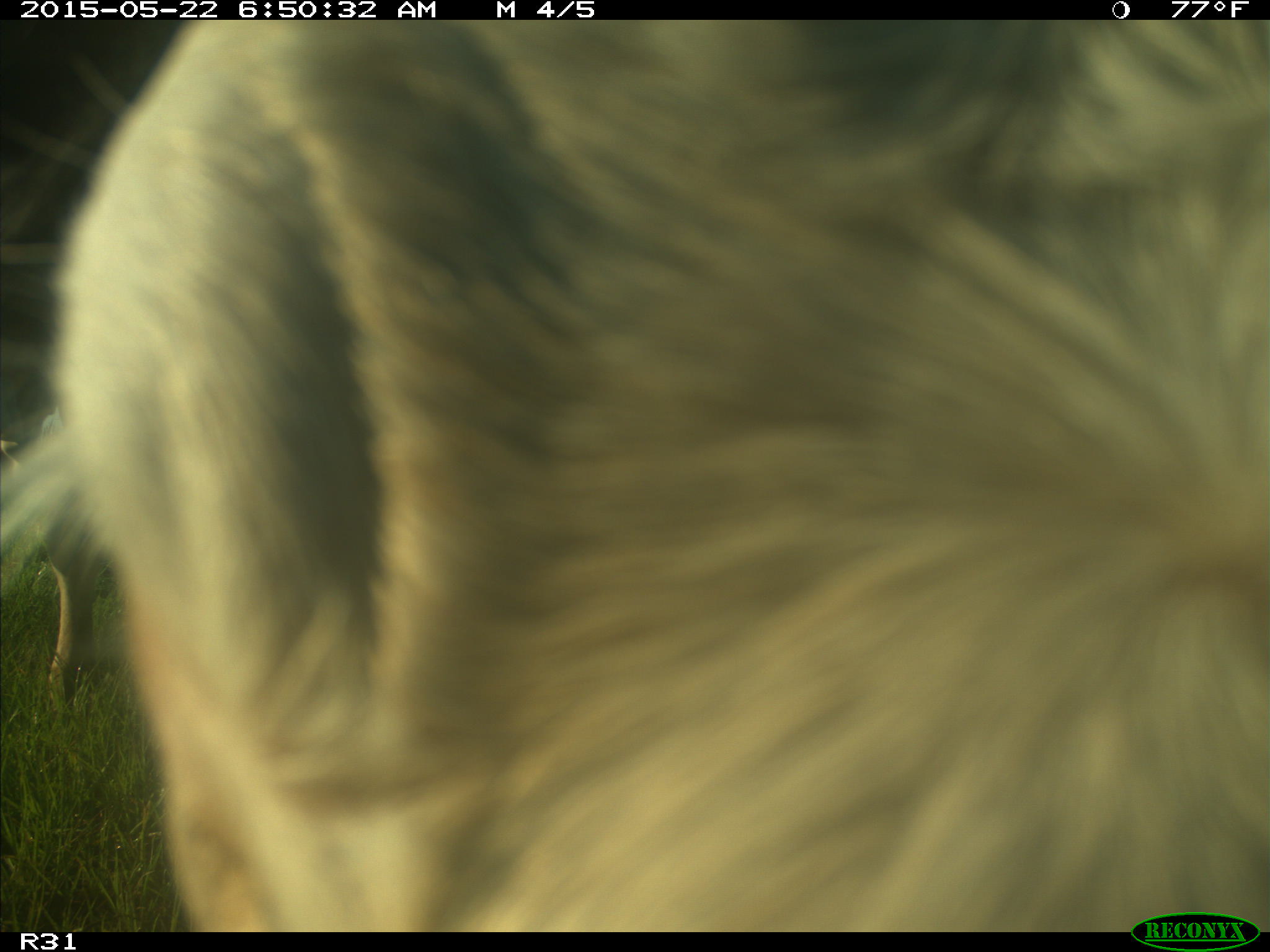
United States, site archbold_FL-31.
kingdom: Animalia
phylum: Chordata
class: Mammalia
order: Artiodactyla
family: Bovidae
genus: Bos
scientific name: Bos taurus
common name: domestic cow